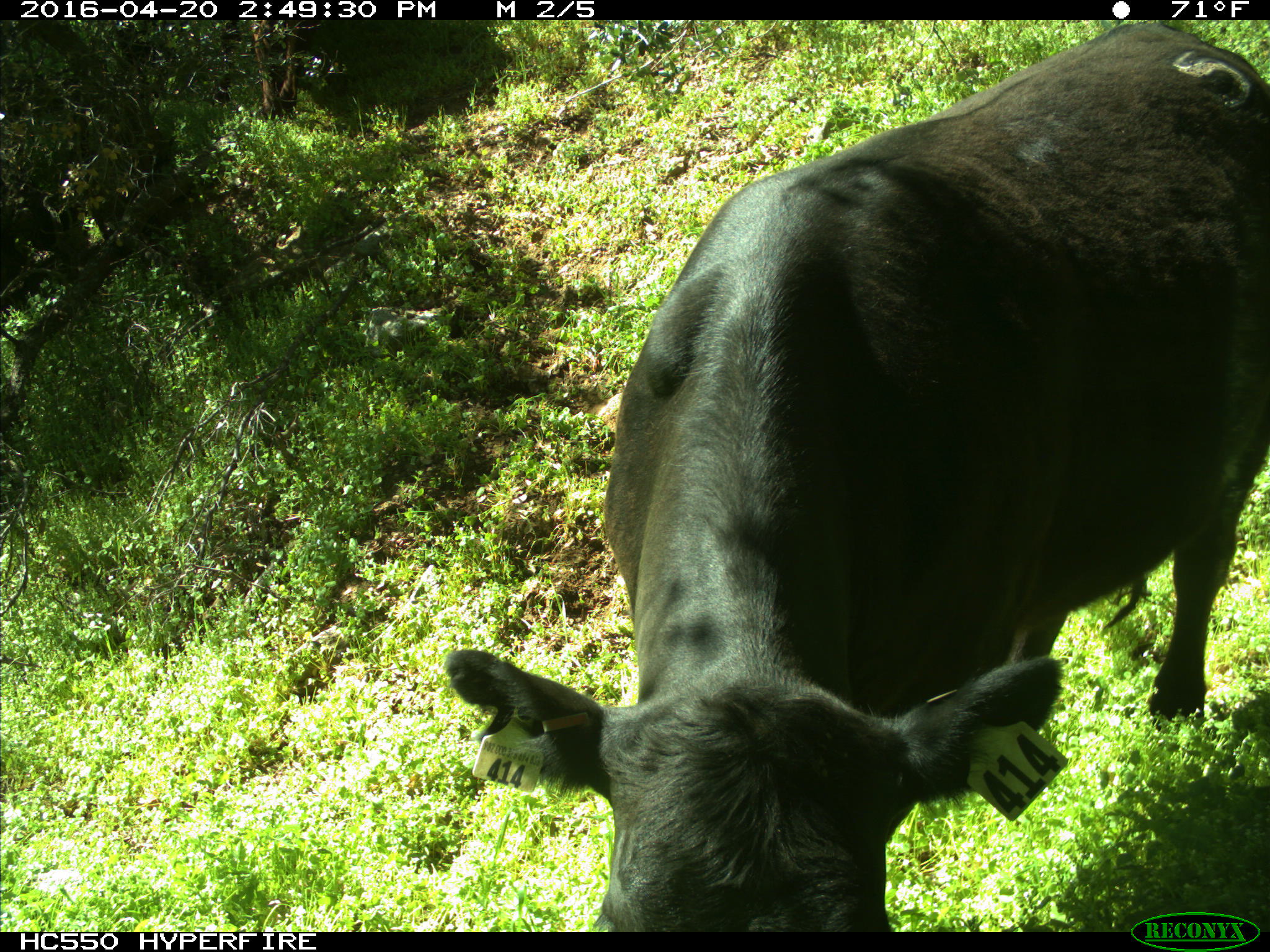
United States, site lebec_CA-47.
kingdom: Animalia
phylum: Chordata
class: Mammalia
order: Artiodactyla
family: Bovidae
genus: Bos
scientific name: Bos taurus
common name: domestic cow